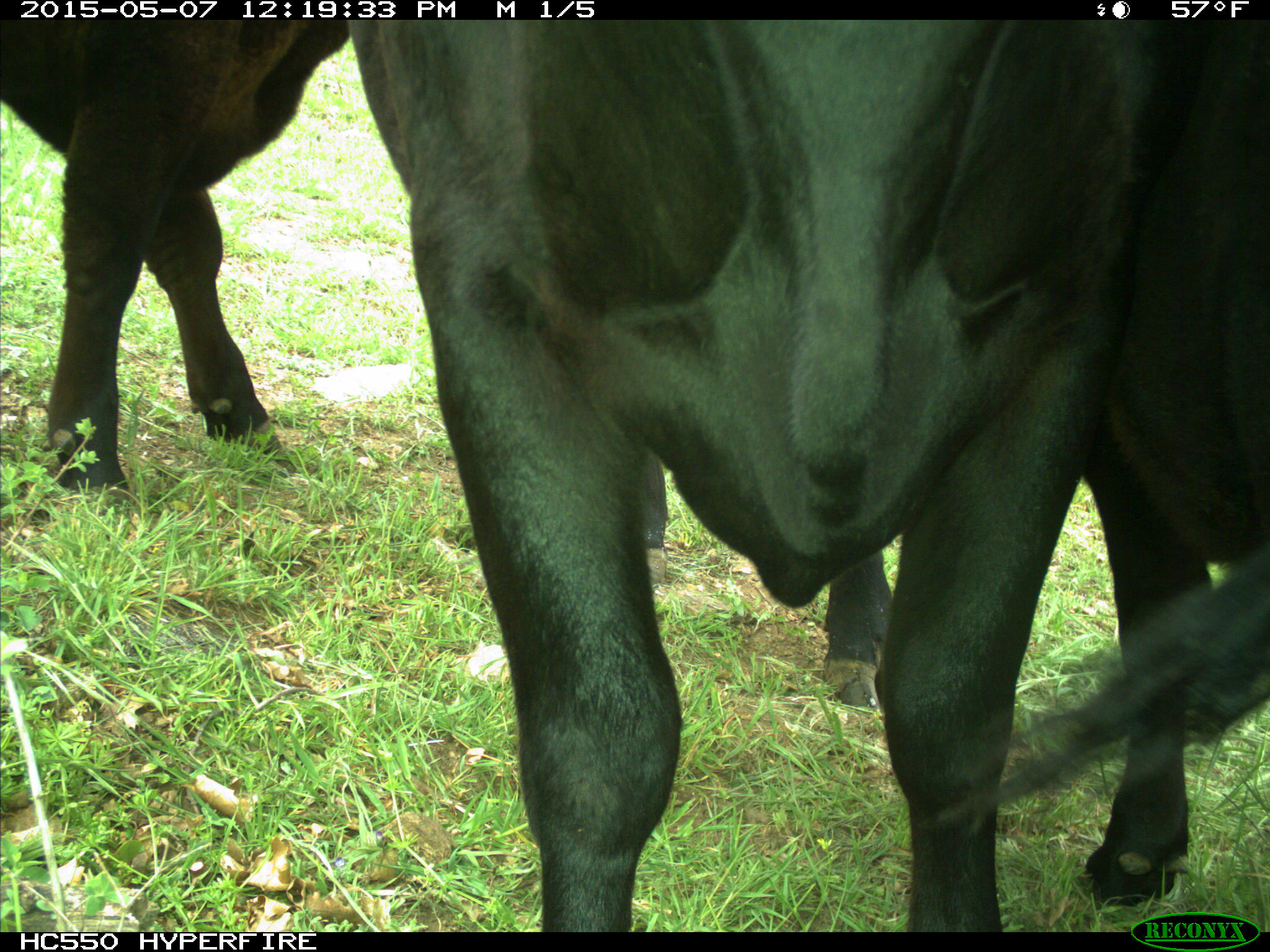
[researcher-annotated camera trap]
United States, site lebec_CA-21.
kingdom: Animalia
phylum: Chordata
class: Mammalia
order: Artiodactyla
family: Bovidae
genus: Bos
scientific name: Bos taurus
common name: domestic cow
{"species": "Bos taurus (domestic cow)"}